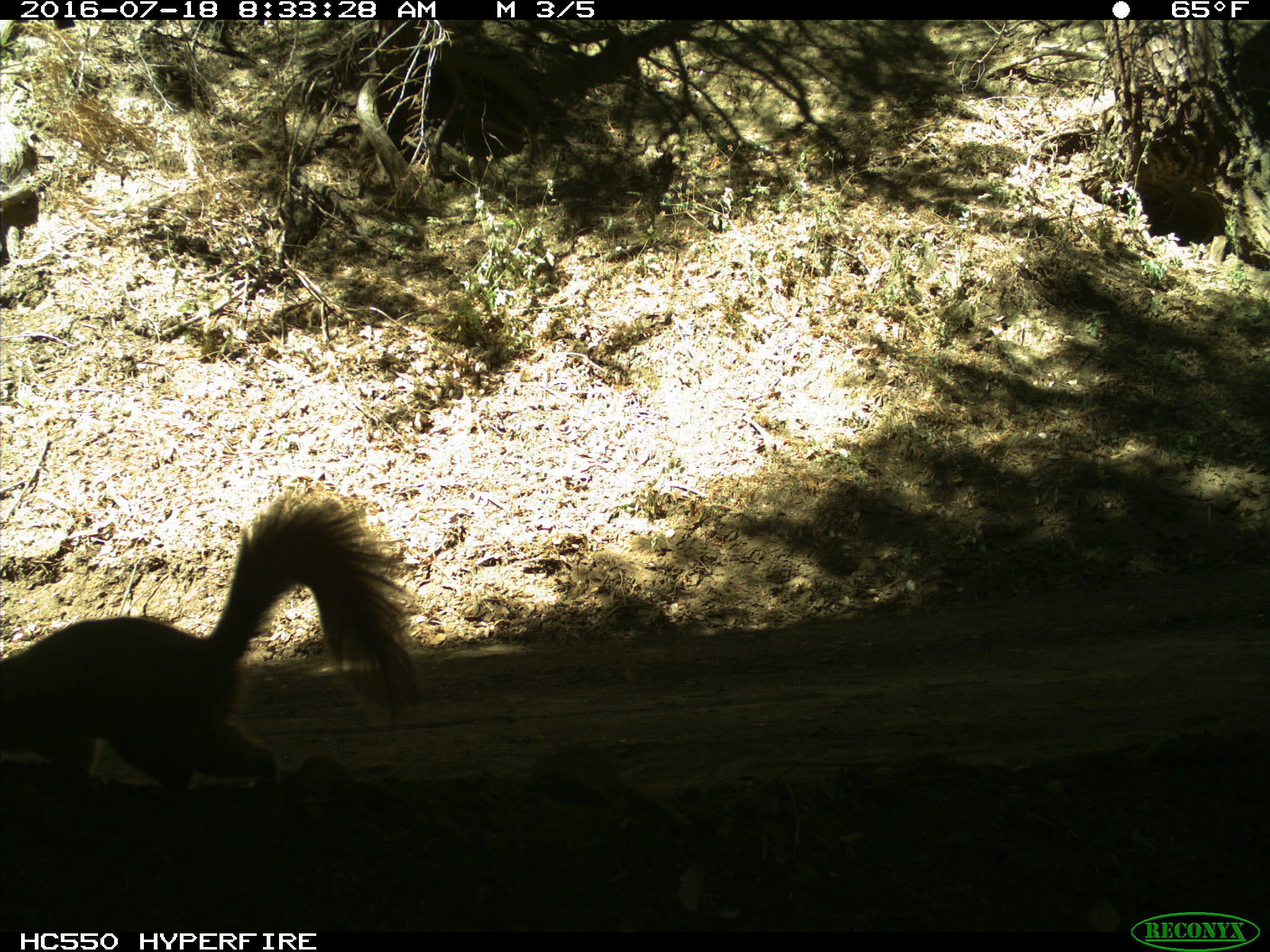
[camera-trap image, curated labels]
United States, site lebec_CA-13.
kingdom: Animalia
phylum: Chordata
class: Mammalia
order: Rodentia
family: Sciuridae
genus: Sciurus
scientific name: Sciurus carolinensis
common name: eastern gray squirrel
Sciurus carolinensis (eastern gray squirrel).